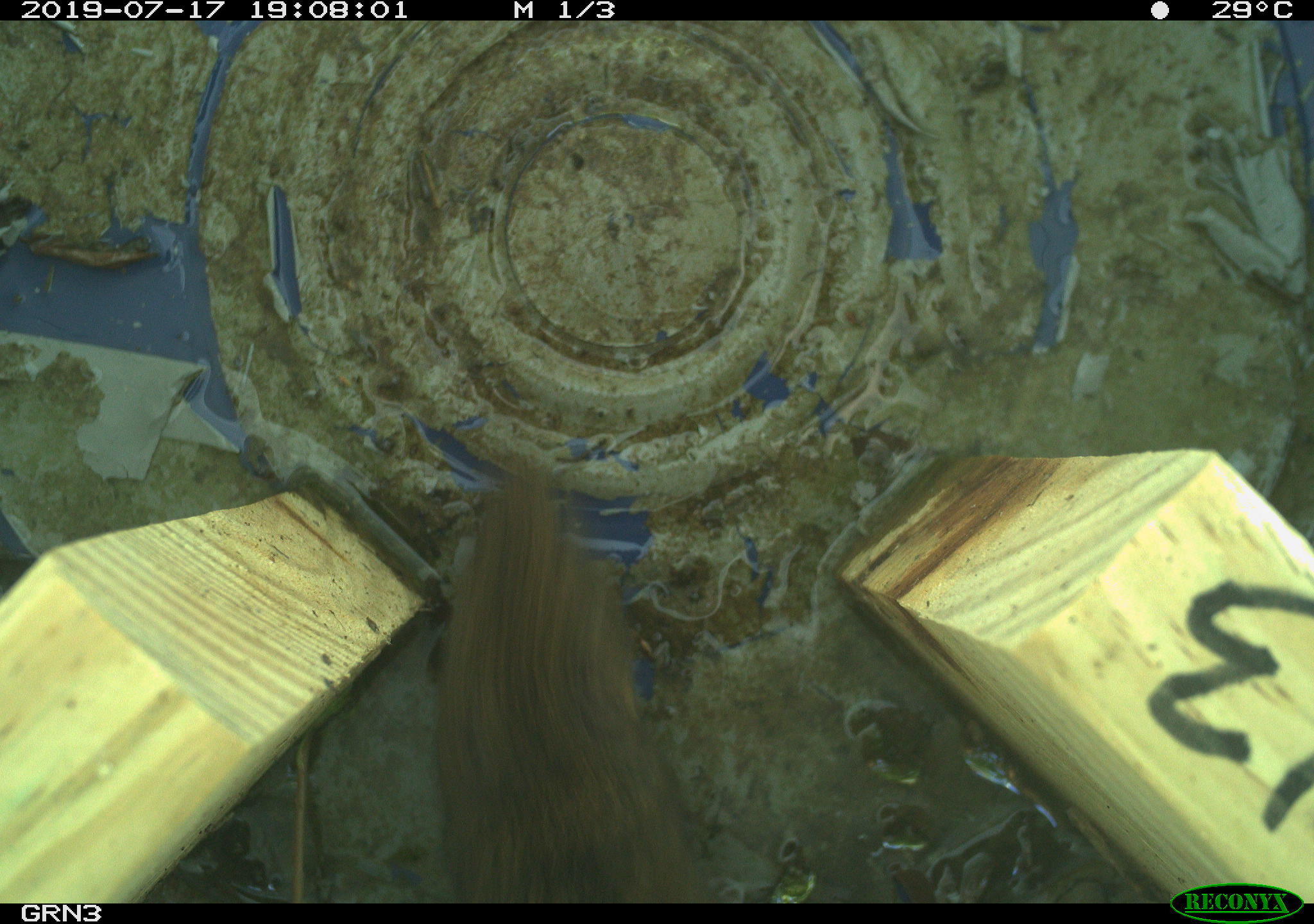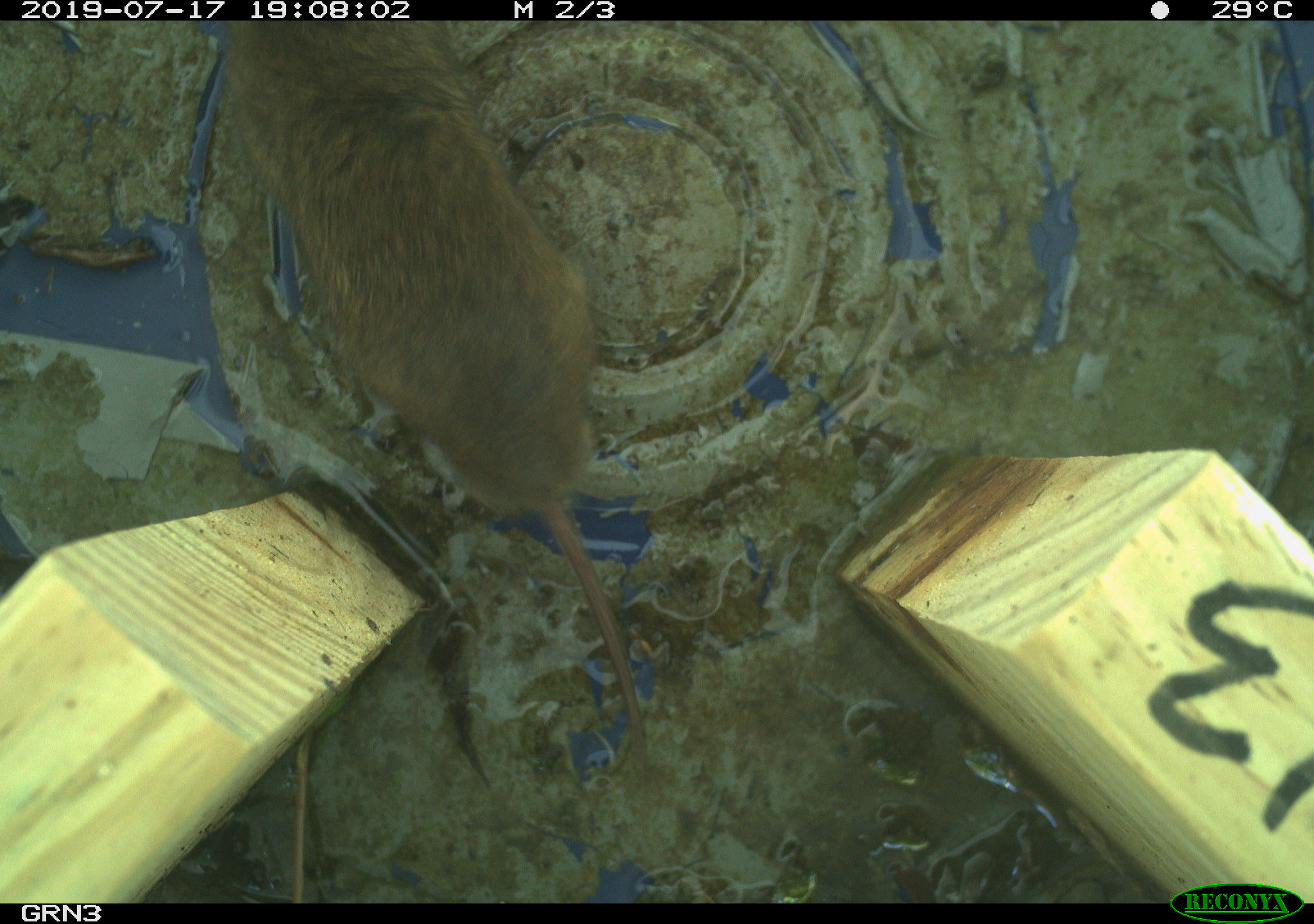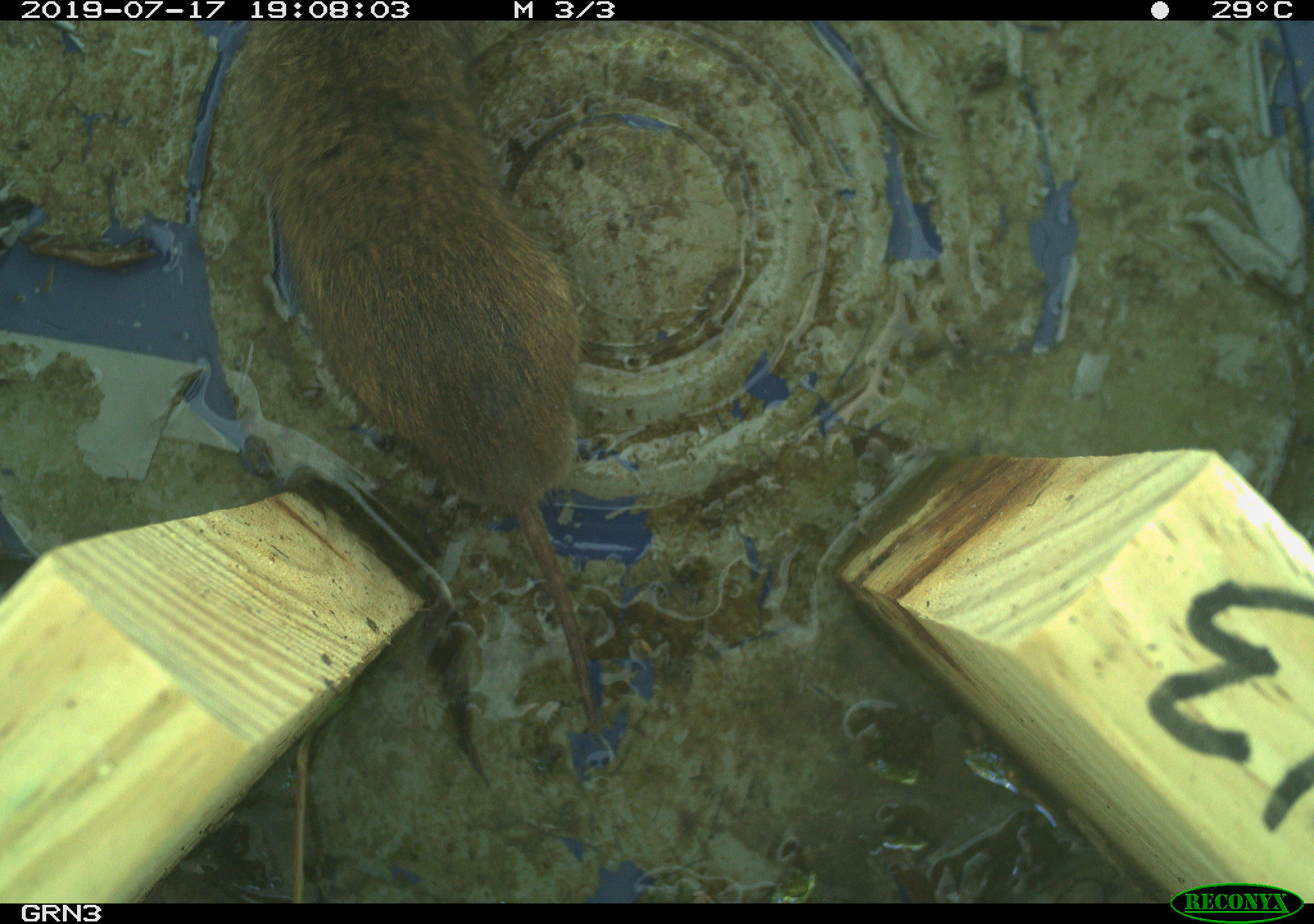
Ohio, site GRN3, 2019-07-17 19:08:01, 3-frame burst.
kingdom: Animalia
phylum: Chordata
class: Mammalia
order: Rodentia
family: Cricetidae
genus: Microtus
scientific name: Microtus pennsylvanicus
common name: meadow vole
Meadow vole (Microtus pennsylvanicus).